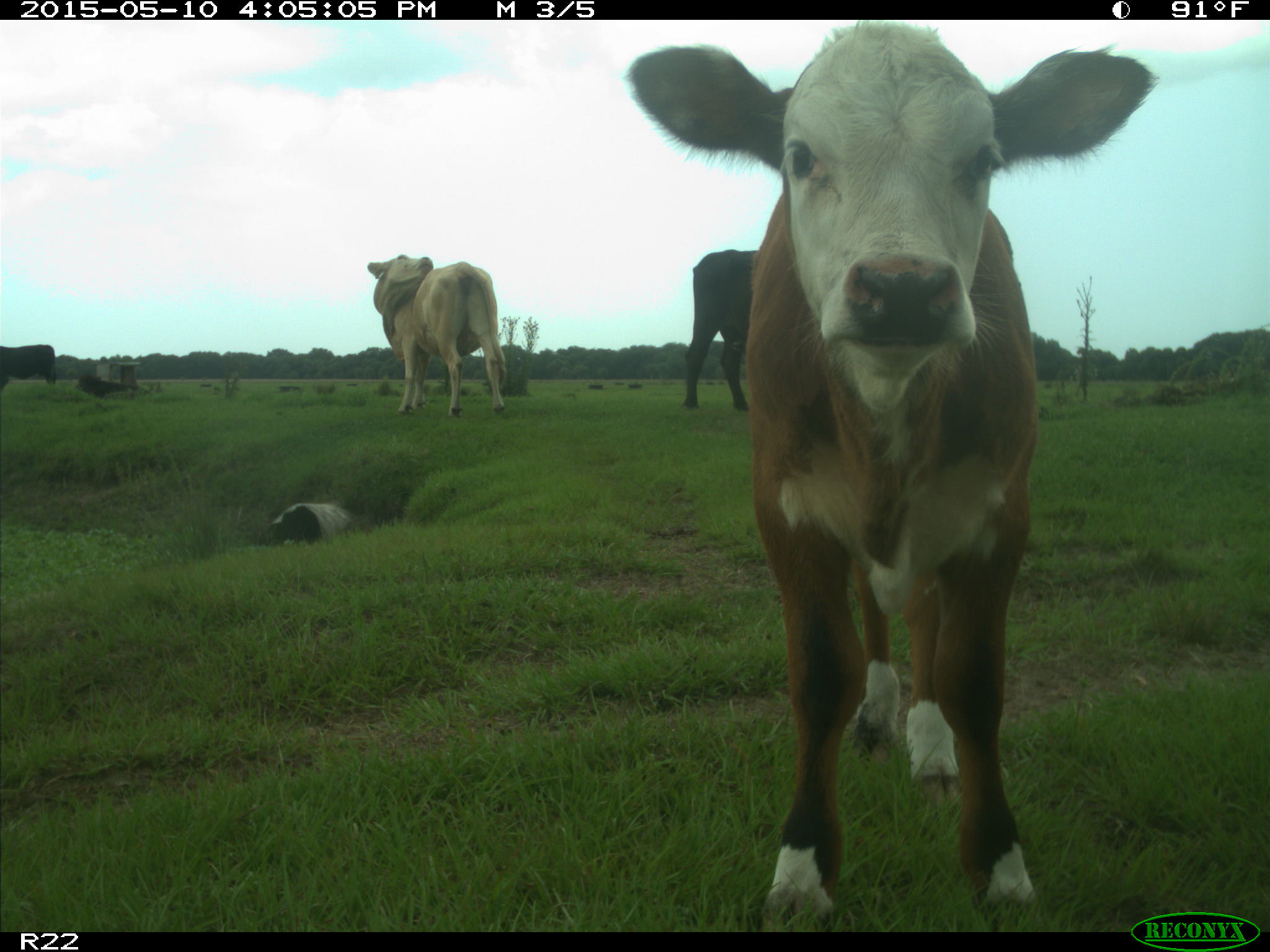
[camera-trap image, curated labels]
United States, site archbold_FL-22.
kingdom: Animalia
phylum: Chordata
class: Mammalia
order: Artiodactyla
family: Bovidae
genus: Bos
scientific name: Bos taurus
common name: domestic cow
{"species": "Bos taurus (domestic cow)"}